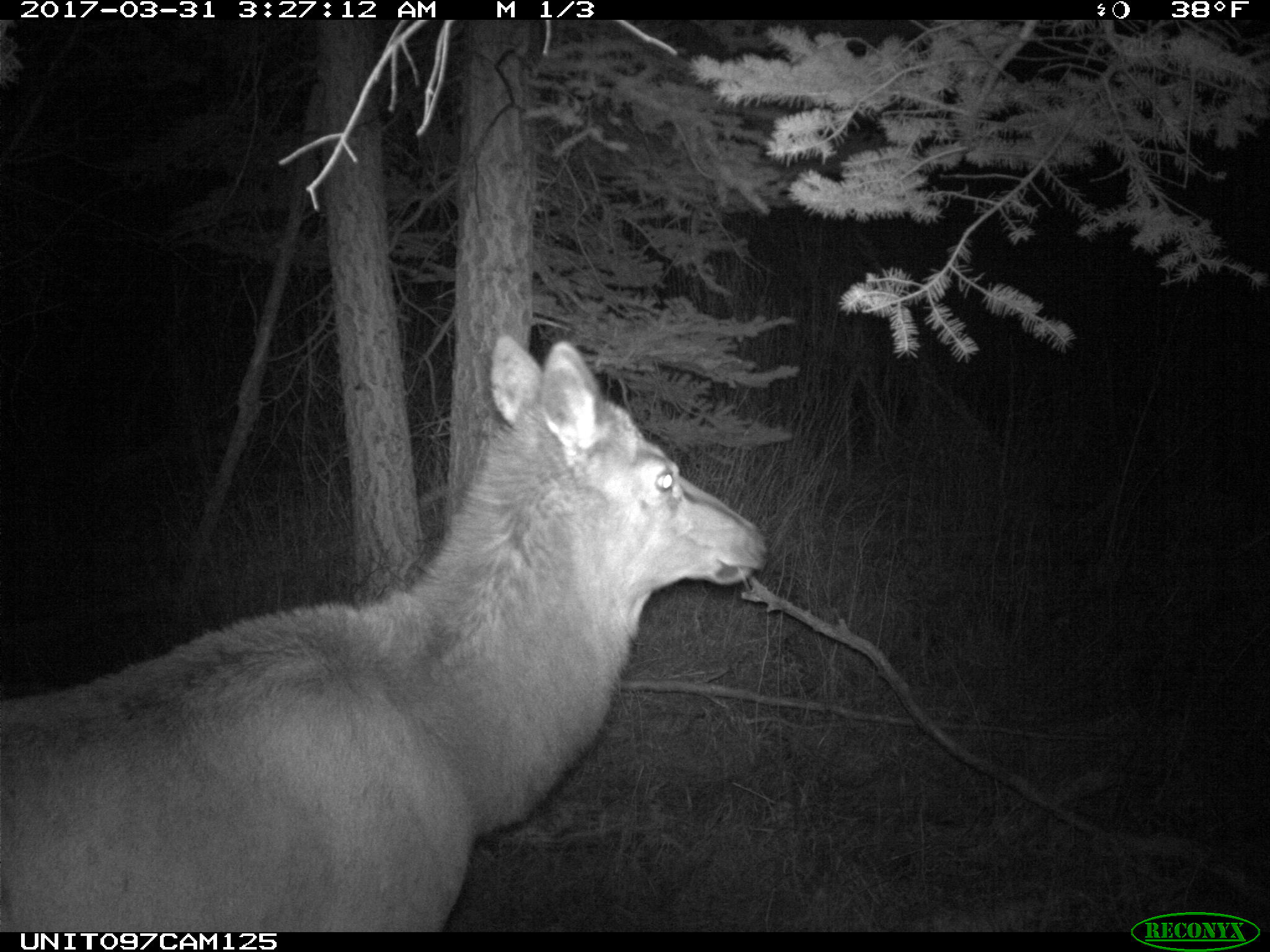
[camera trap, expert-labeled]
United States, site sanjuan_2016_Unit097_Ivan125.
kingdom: Animalia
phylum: Chordata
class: Mammalia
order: Artiodactyla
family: Cervidae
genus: Cervus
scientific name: Cervus elaphus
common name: red deer